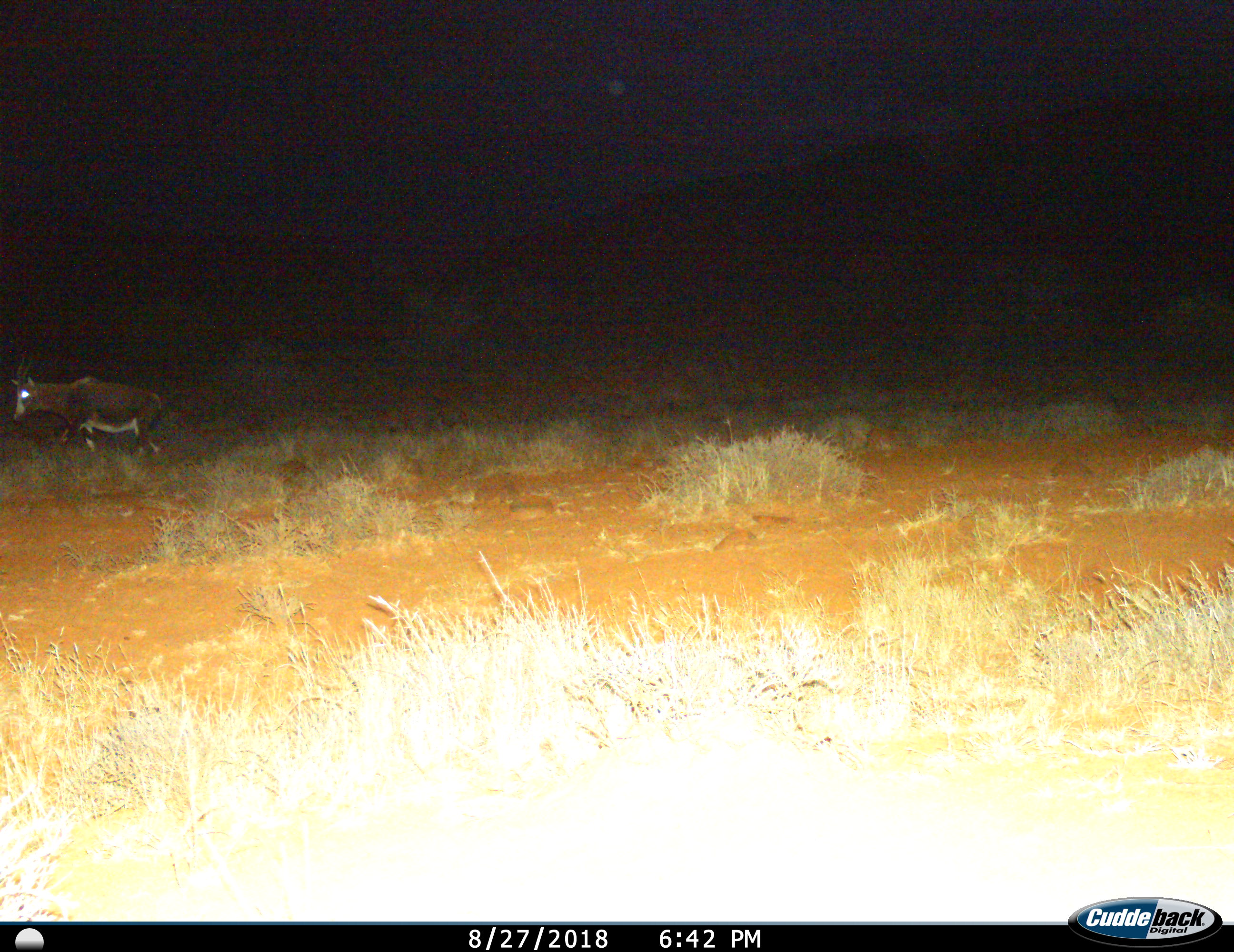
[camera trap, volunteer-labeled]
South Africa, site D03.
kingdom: Animalia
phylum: Chordata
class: Mammalia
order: Artiodactyla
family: Bovidae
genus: Damaliscus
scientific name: Damaliscus pygargus phillipsi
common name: blesbok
Blesbok (Damaliscus pygargus phillipsi), count 1. Behavior (volunteer vote fractions): standing 40%, resting 0%, moving 60%, interacting 0%. Young present (vote fraction): 0%. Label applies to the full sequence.